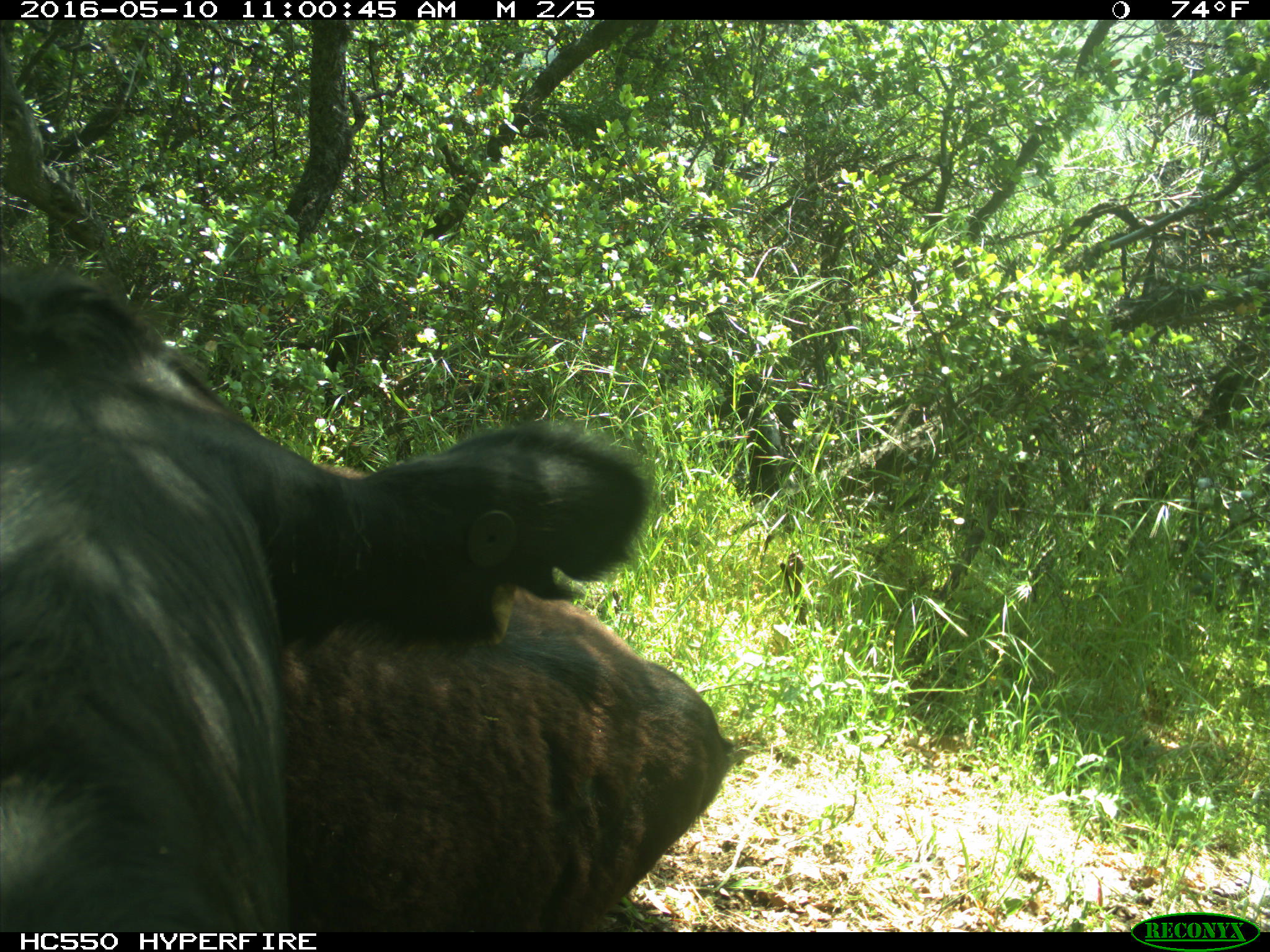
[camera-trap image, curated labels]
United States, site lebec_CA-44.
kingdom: Animalia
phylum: Chordata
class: Mammalia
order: Artiodactyla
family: Bovidae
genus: Bos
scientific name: Bos taurus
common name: domestic cow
Bos taurus (domestic cow).